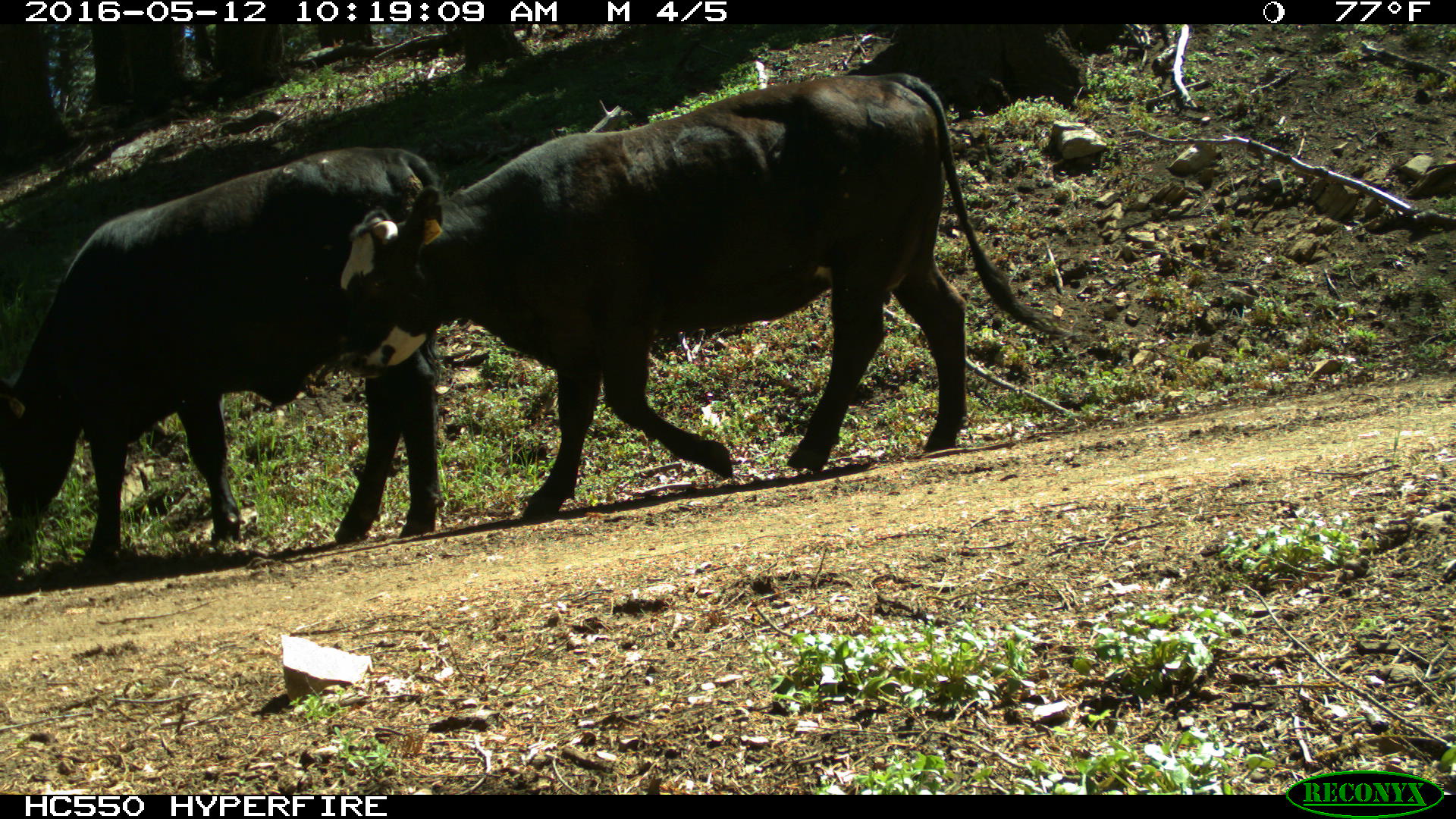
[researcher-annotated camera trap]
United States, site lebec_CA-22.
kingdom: Animalia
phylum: Chordata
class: Mammalia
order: Artiodactyla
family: Bovidae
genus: Bos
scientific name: Bos taurus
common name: domestic cow